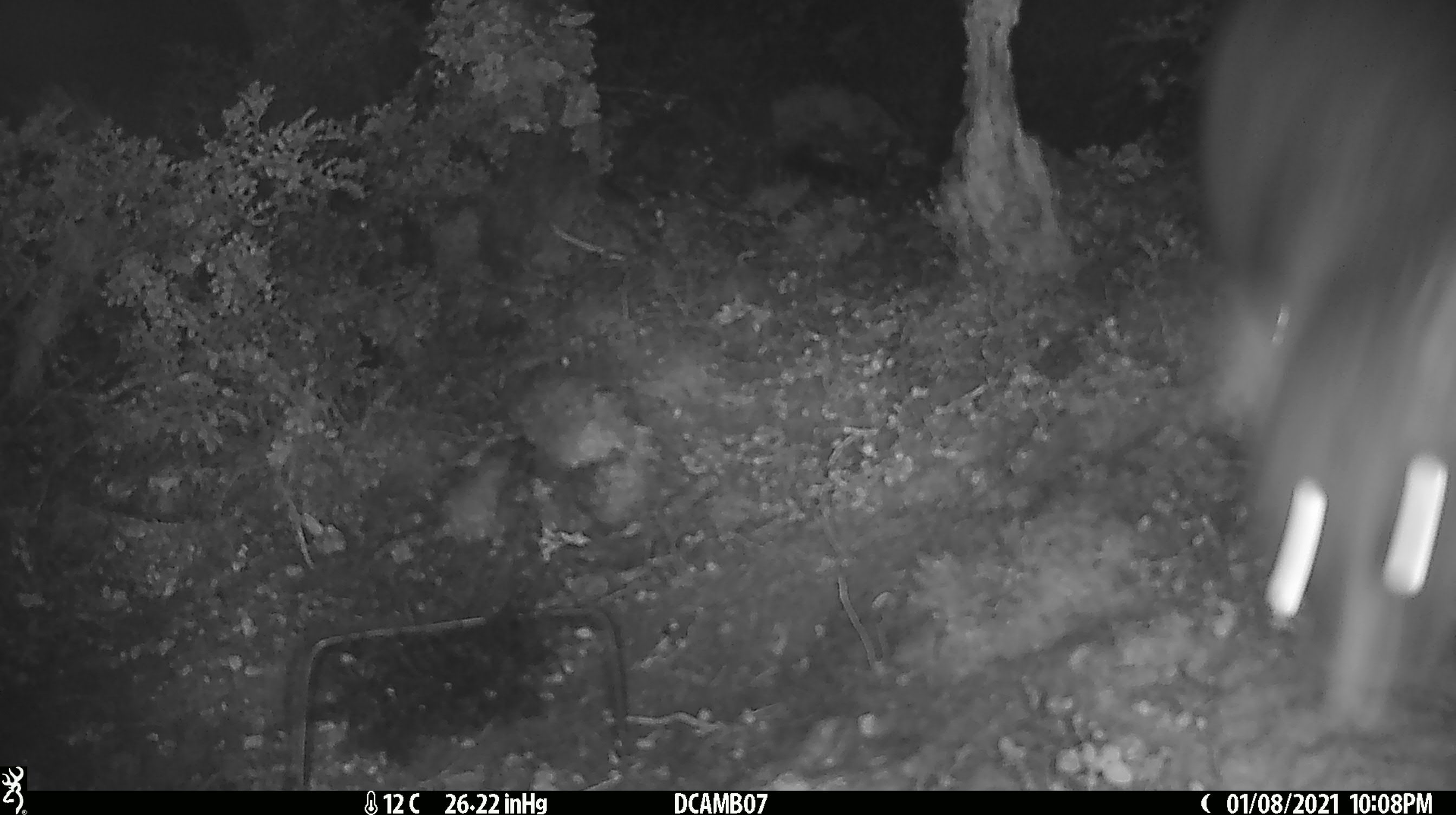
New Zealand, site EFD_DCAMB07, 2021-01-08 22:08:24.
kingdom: Animalia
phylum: Chordata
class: Mammalia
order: Diprotodontia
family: Phalangeridae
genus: Trichosurus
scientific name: Trichosurus vulpecula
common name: common brushtail possum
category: possum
Possum (common brushtail possum) (Trichosurus vulpecula).